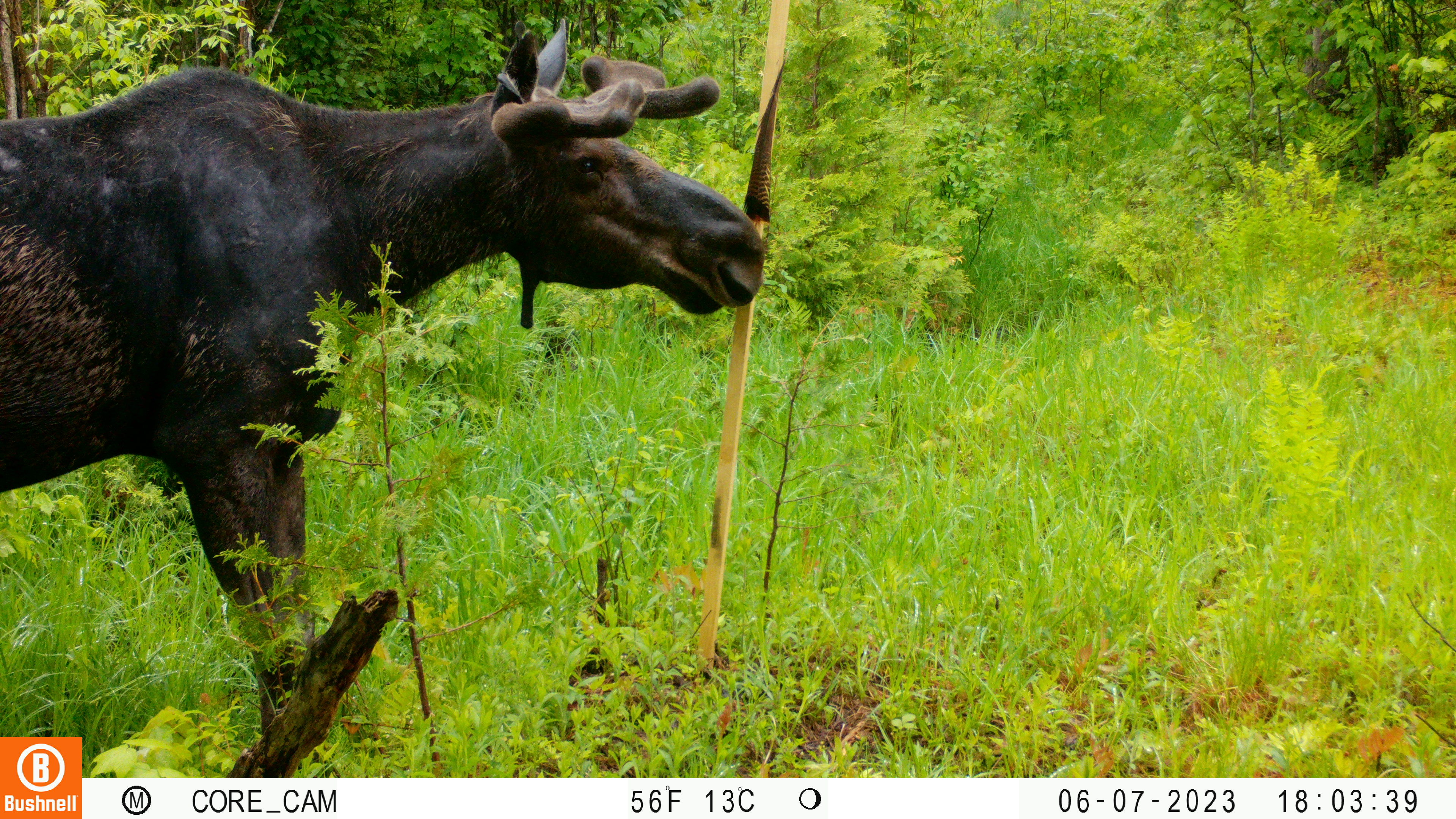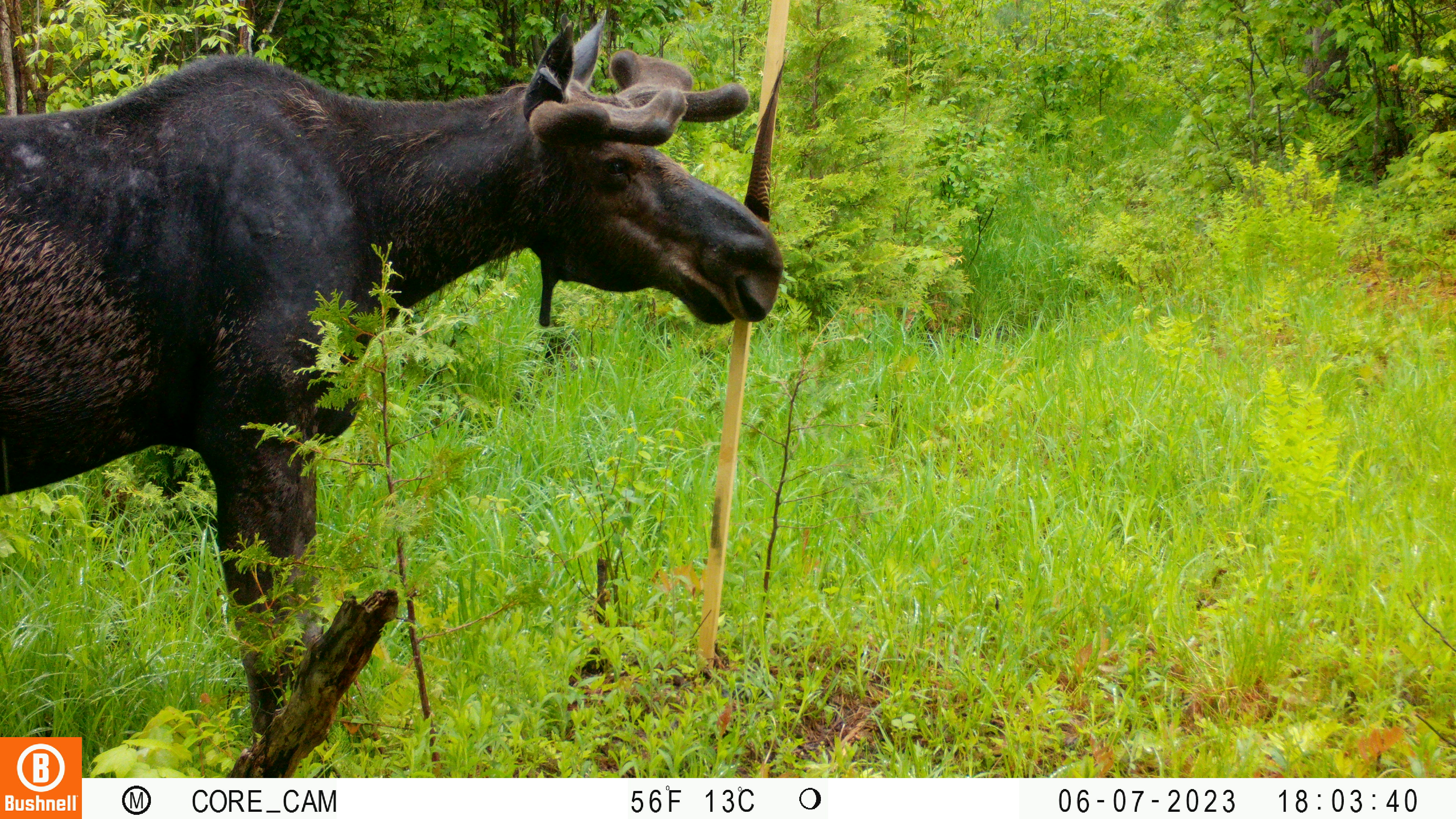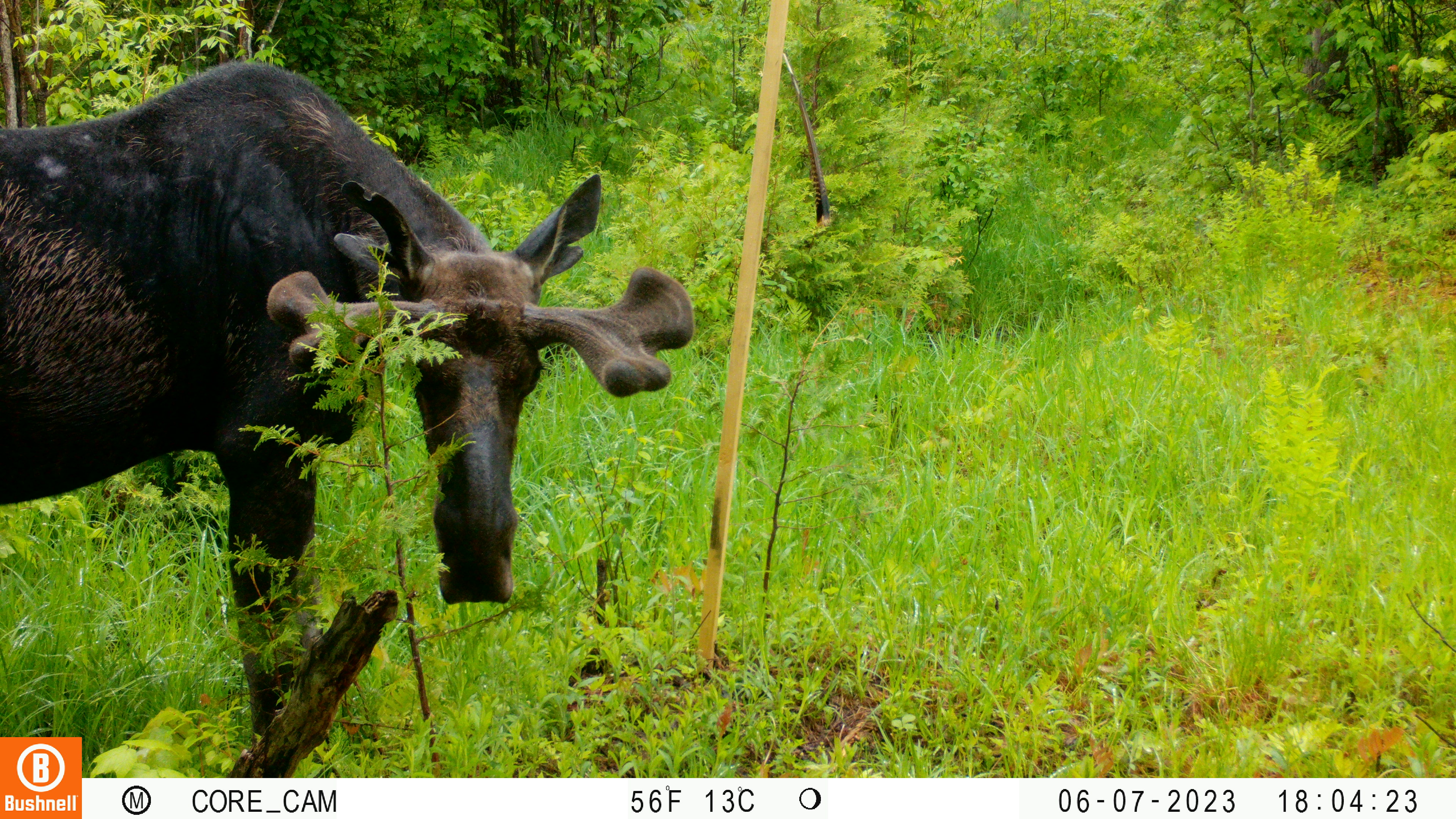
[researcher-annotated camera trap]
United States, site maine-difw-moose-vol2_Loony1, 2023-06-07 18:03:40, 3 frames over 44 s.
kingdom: Animalia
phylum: Chordata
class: Mammalia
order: Artiodactyla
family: Cervidae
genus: Alces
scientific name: Alces alces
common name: moose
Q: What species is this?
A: Moose (Alces alces).